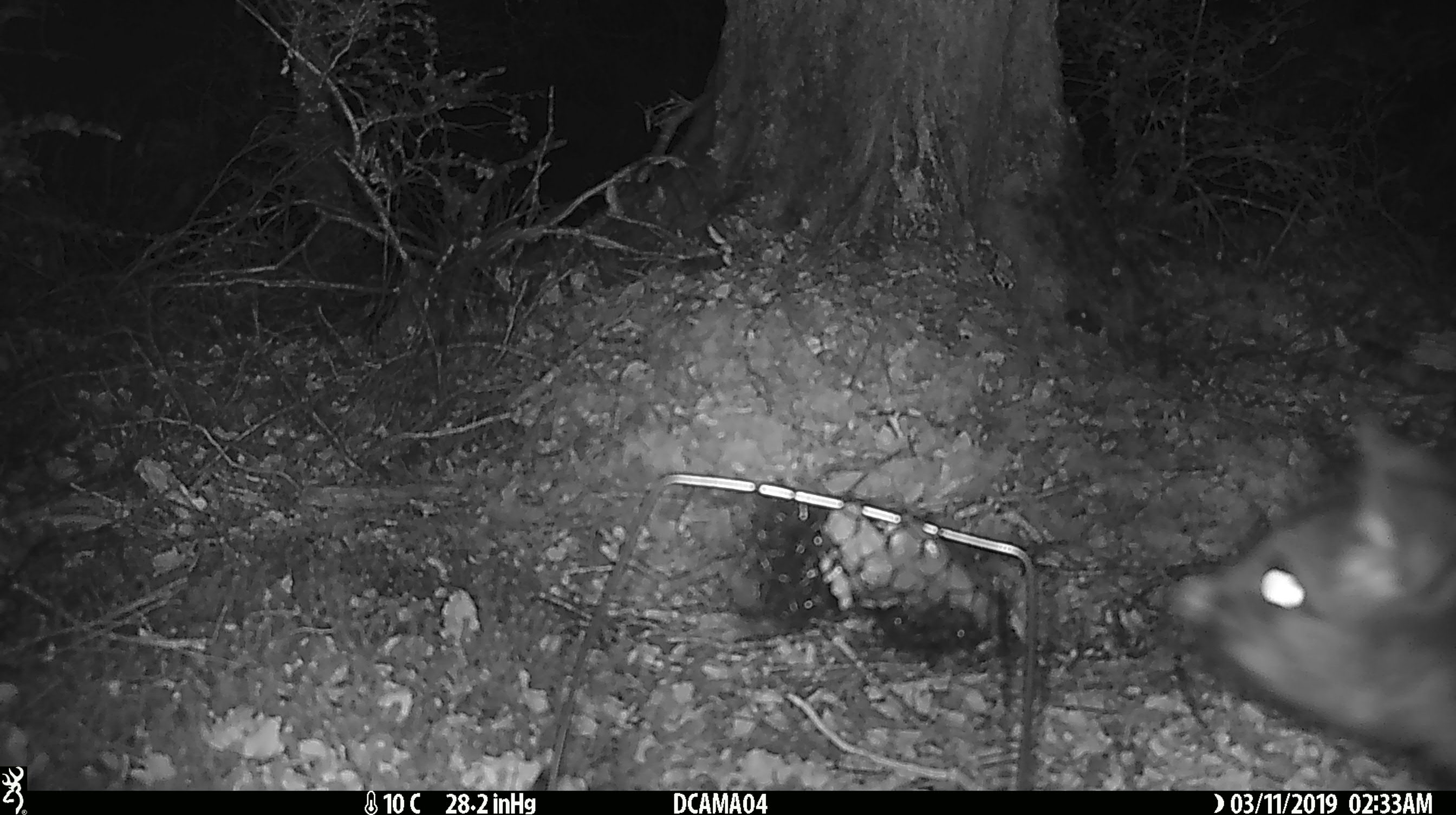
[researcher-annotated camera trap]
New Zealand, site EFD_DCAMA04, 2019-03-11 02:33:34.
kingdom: Animalia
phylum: Chordata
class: Mammalia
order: Diprotodontia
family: Phalangeridae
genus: Trichosurus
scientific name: Trichosurus vulpecula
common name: common brushtail possum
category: possum